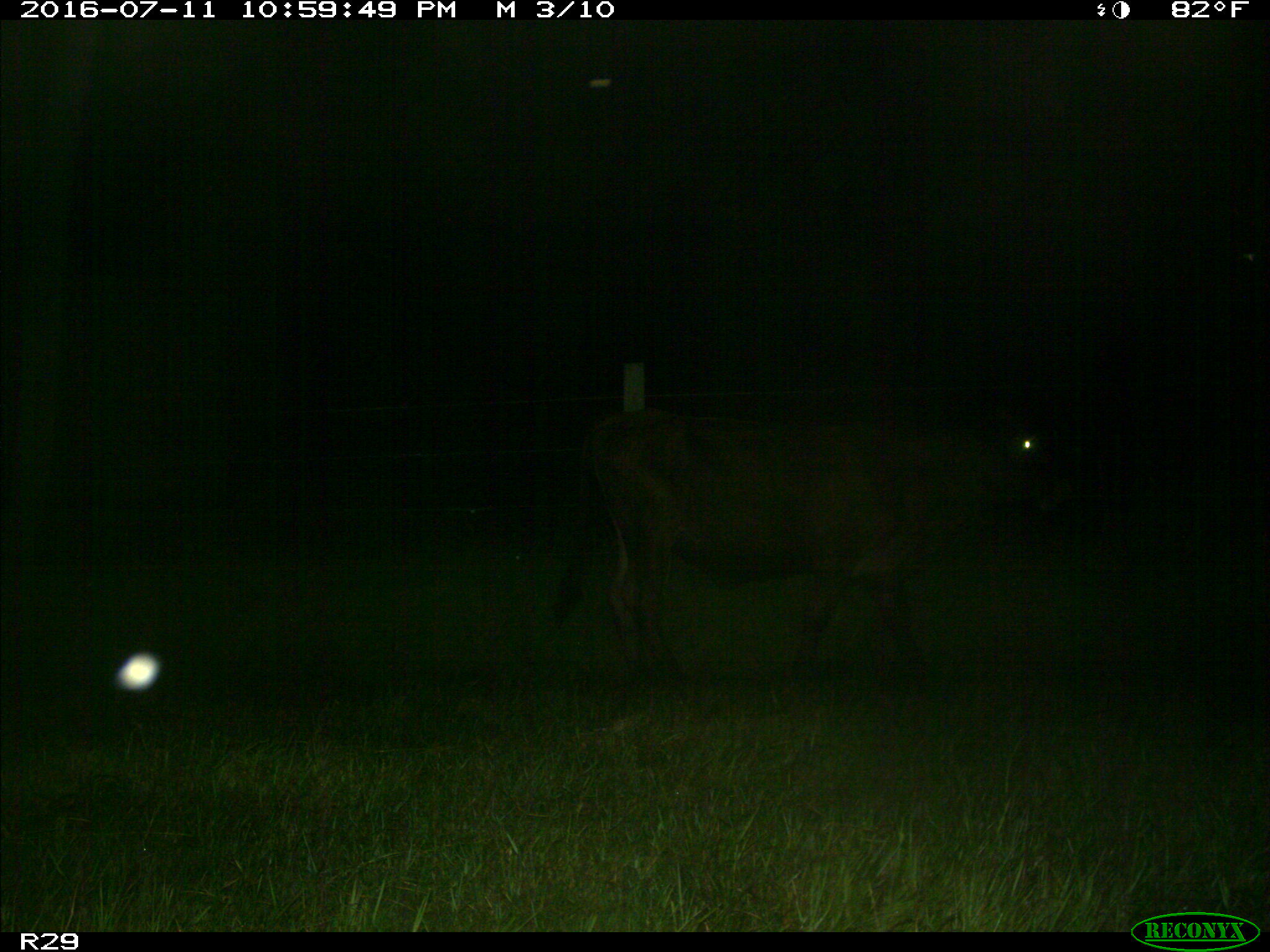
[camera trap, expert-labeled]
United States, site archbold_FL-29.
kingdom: Animalia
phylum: Chordata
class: Mammalia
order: Artiodactyla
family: Bovidae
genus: Bos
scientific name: Bos taurus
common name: domestic cow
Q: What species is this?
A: Bos taurus (domestic cow).